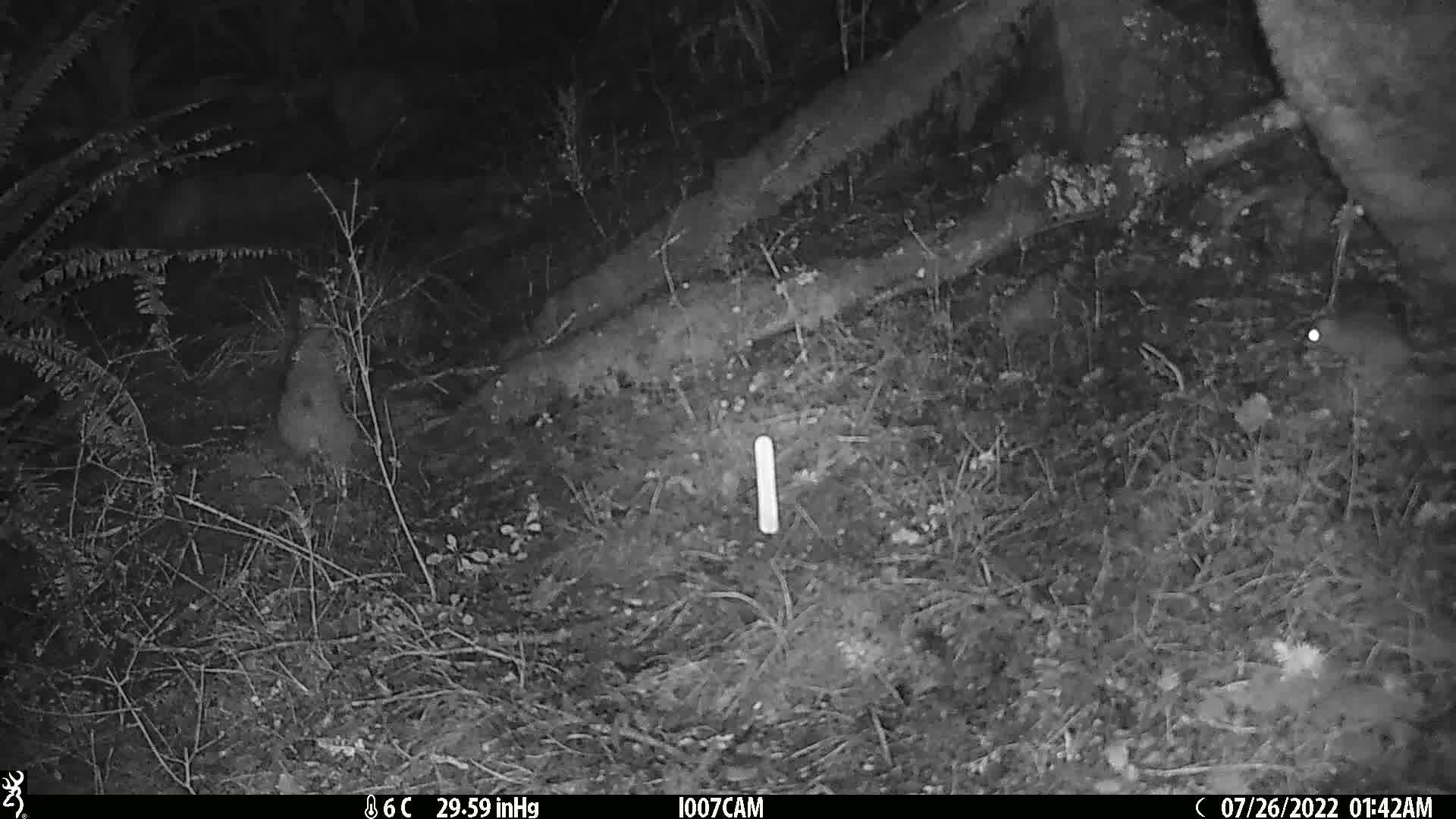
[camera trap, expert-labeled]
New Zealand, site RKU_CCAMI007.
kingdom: Animalia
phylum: Chordata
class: Mammalia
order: Rodentia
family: Muridae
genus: Rattus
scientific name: Rattus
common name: rat